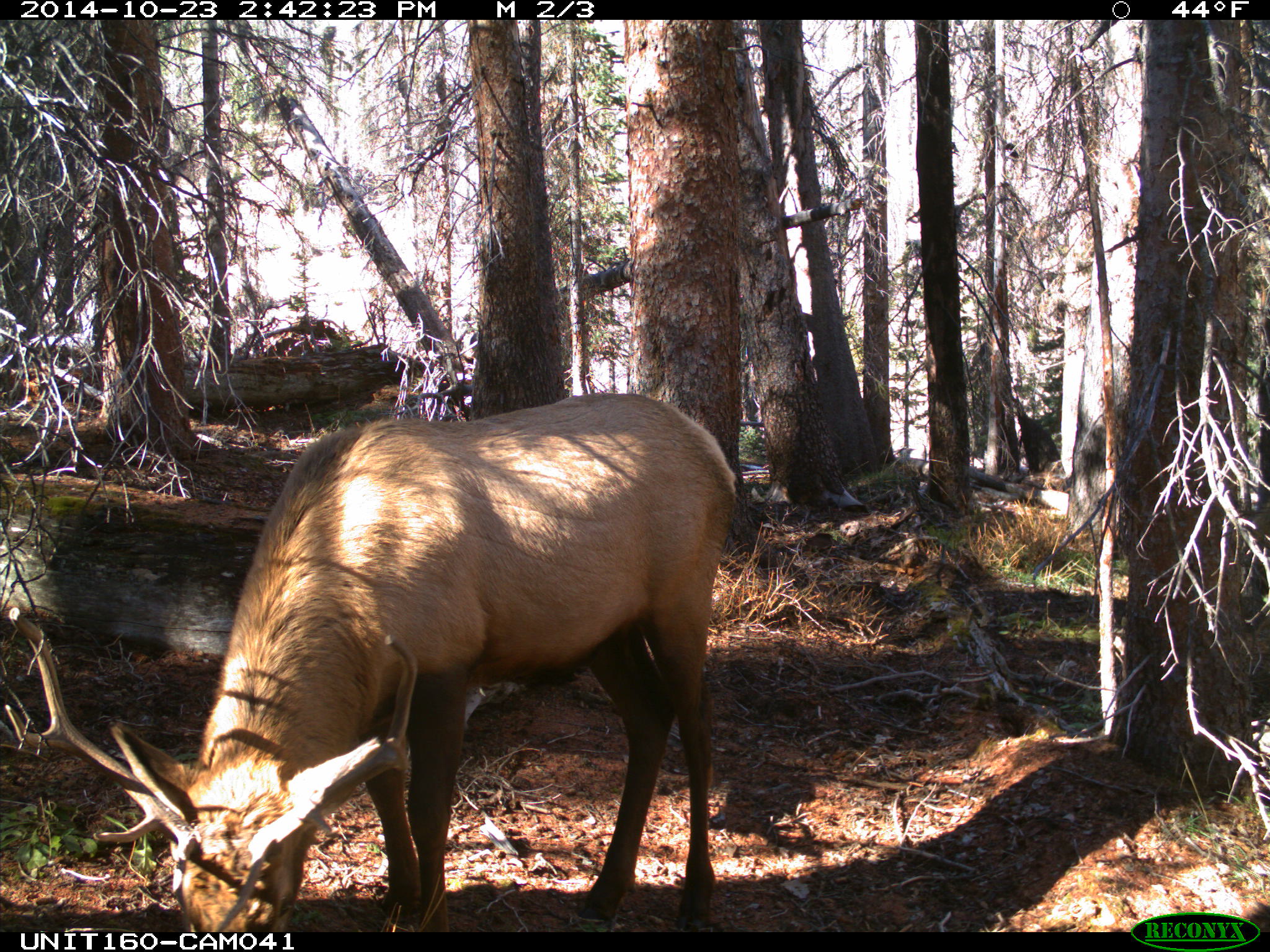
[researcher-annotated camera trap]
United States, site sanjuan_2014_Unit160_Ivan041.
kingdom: Animalia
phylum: Chordata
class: Mammalia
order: Artiodactyla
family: Cervidae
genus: Cervus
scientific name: Cervus elaphus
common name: red deer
Cervus elaphus (red deer).